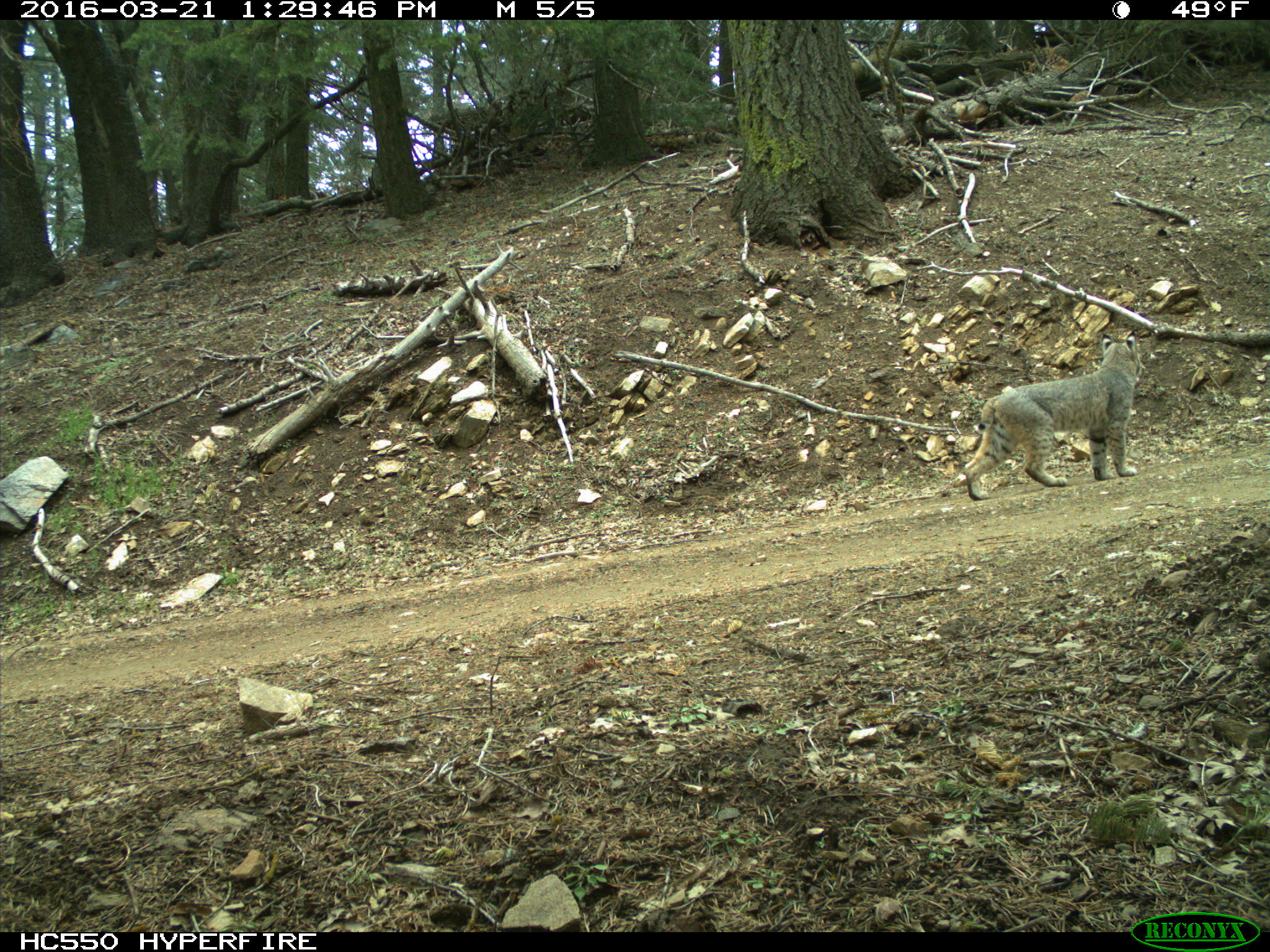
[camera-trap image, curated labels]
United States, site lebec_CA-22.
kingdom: Animalia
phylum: Chordata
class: Mammalia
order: Carnivora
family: Felidae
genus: Lynx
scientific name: Lynx rufus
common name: bobcat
Lynx rufus (bobcat).